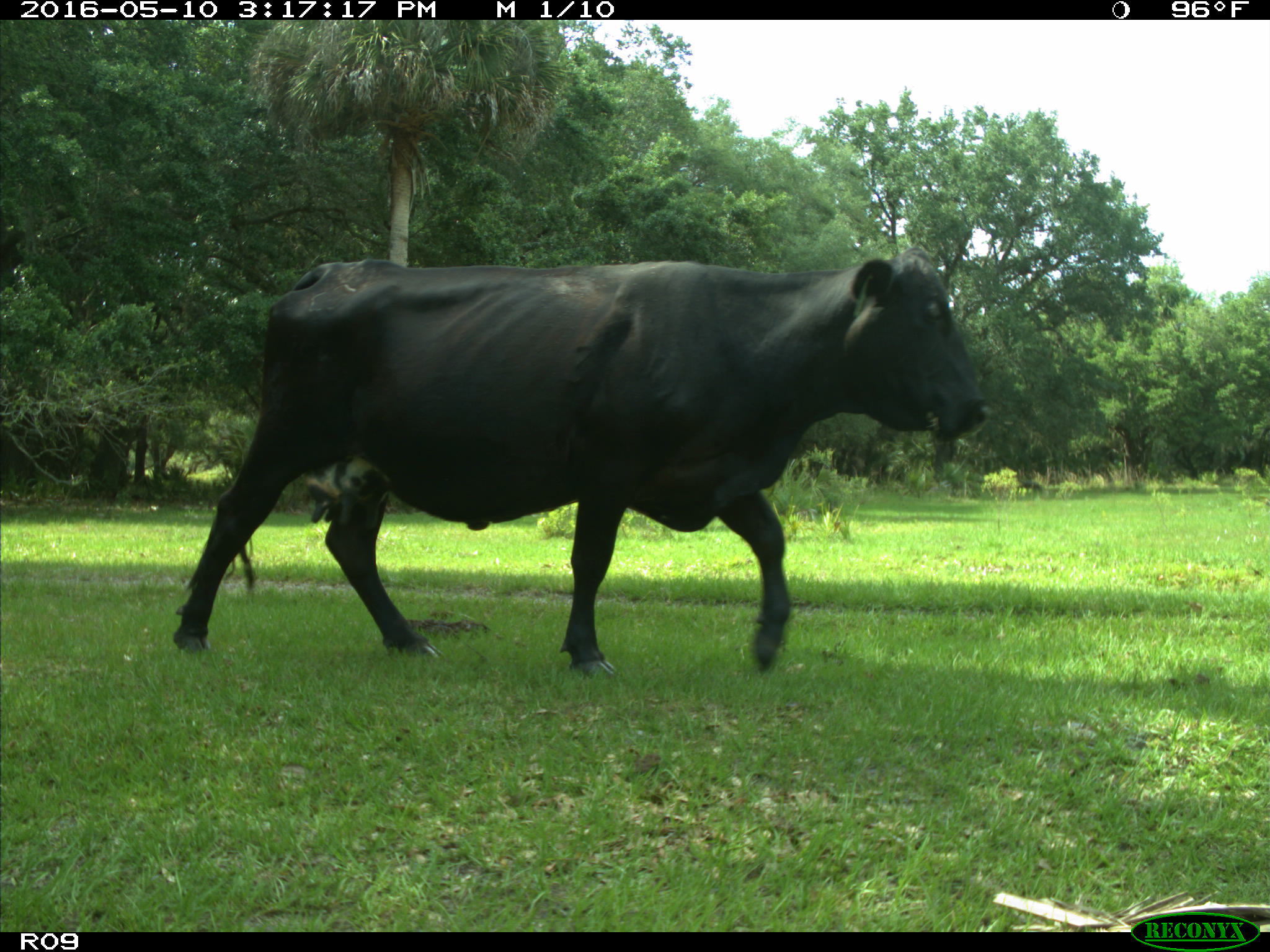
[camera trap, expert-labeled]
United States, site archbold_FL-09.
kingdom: Animalia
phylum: Chordata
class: Mammalia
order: Artiodactyla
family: Bovidae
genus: Bos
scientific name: Bos taurus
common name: domestic cow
Bos taurus (domestic cow).